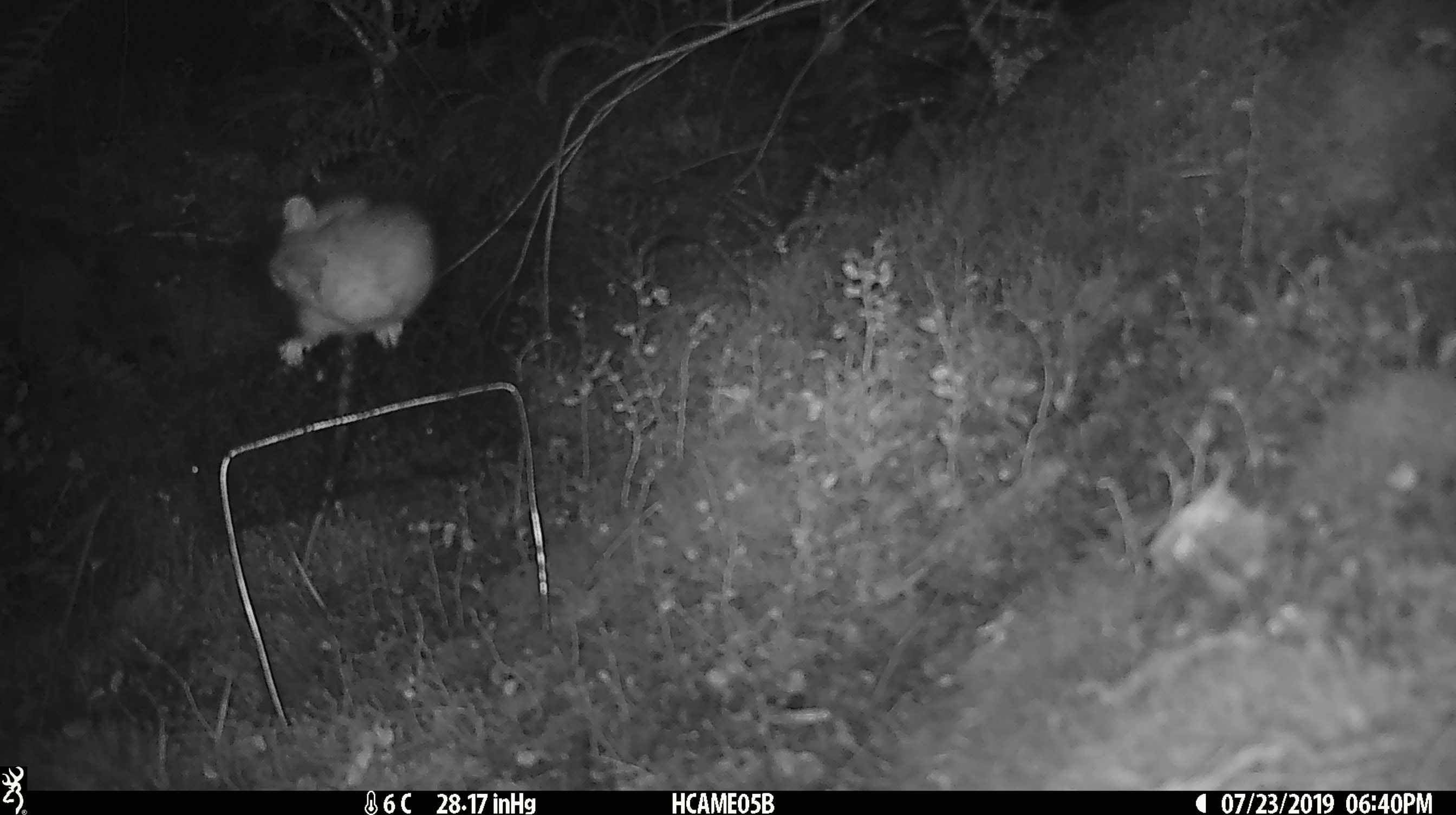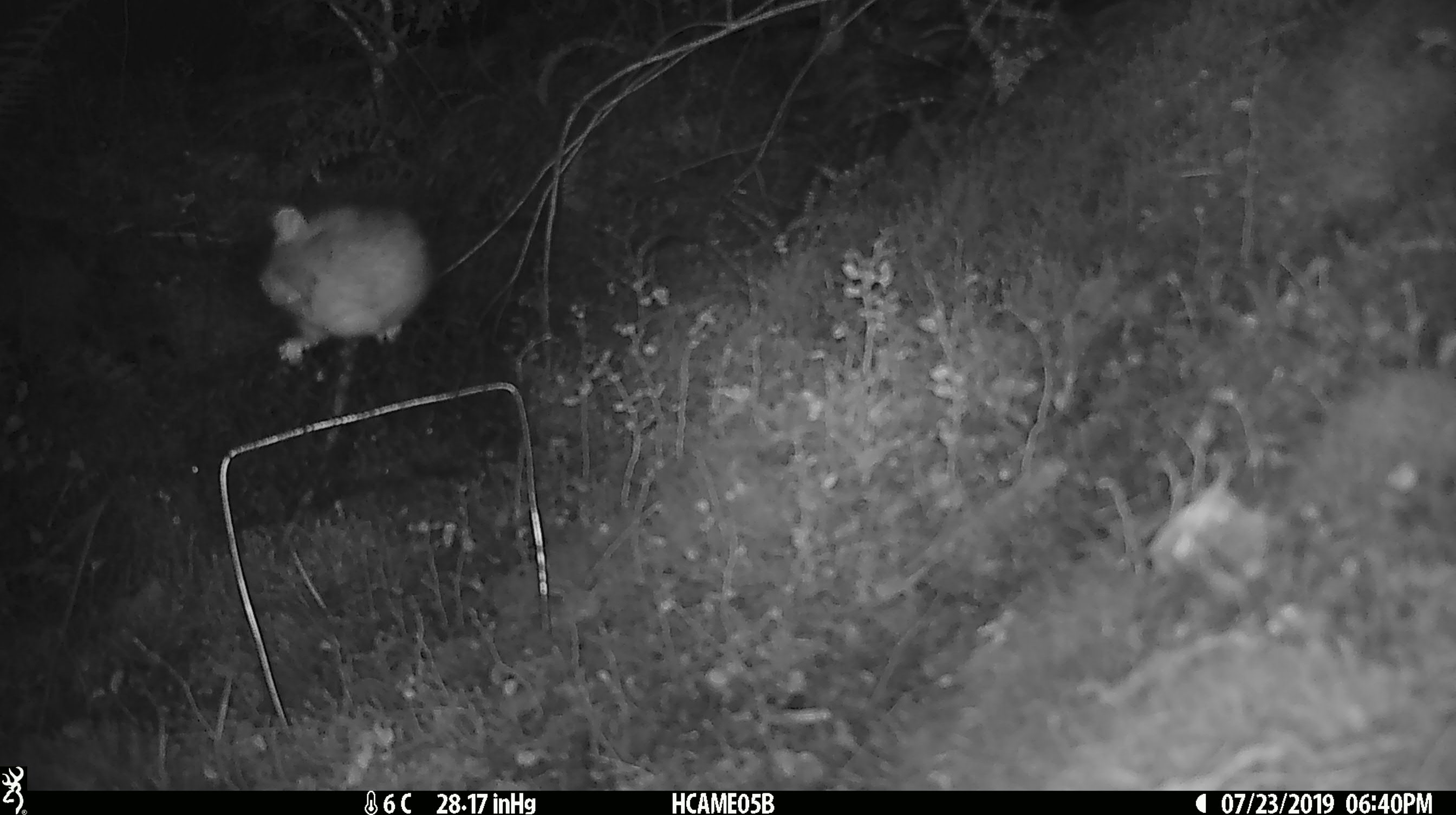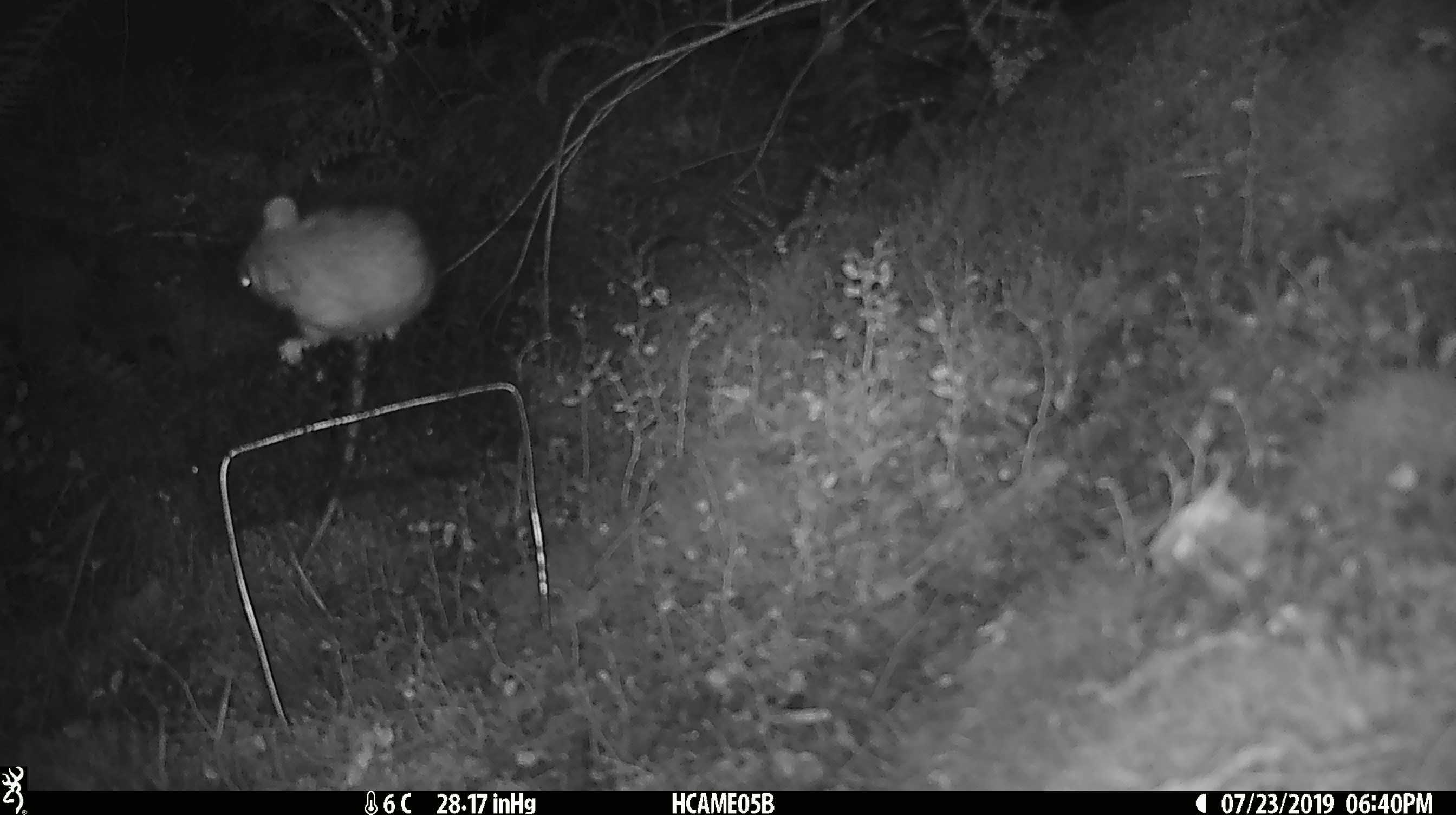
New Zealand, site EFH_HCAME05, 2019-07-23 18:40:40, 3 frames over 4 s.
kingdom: Animalia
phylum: Chordata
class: Mammalia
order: Rodentia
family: Muridae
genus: Rattus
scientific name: Rattus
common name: rat